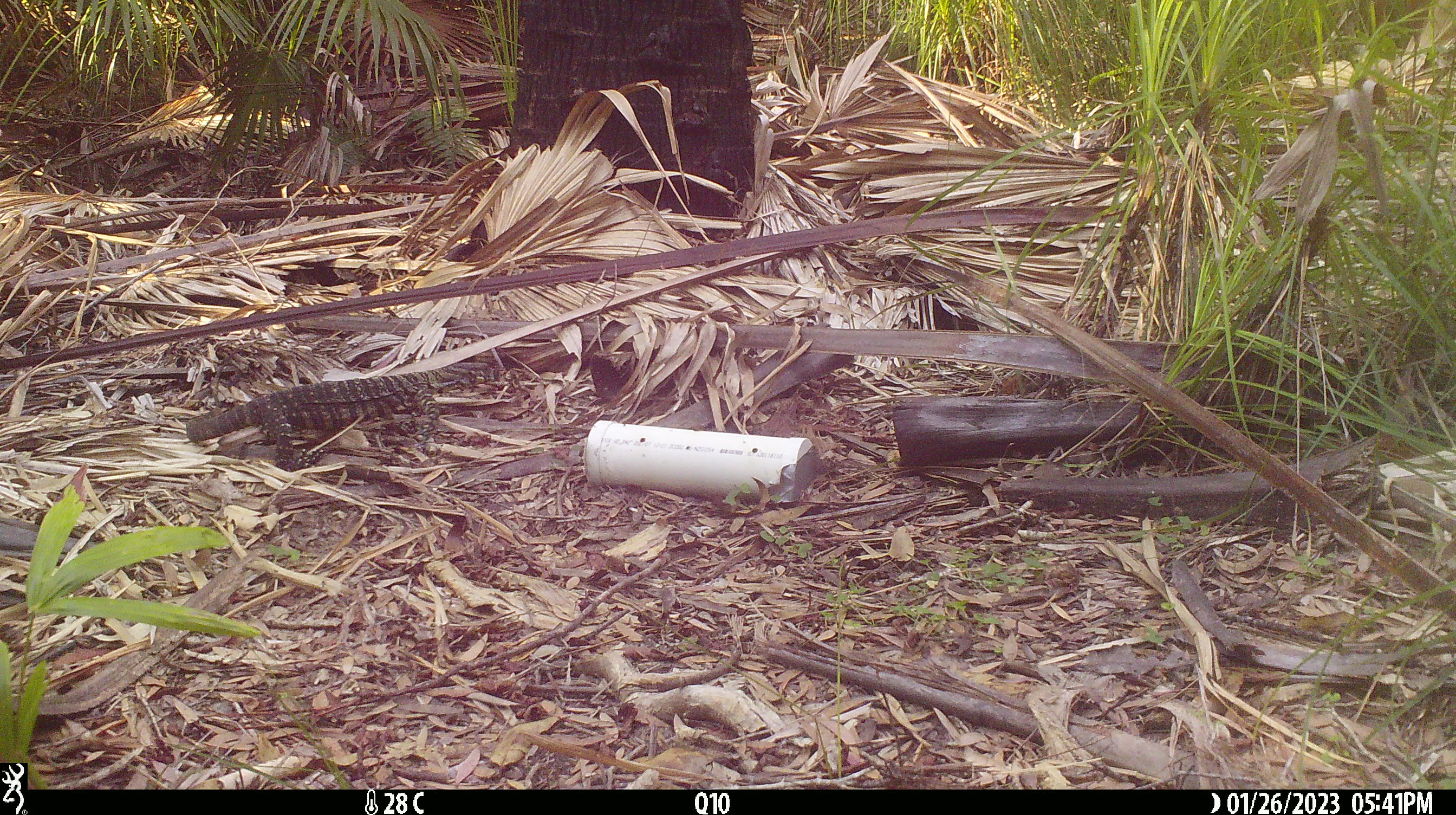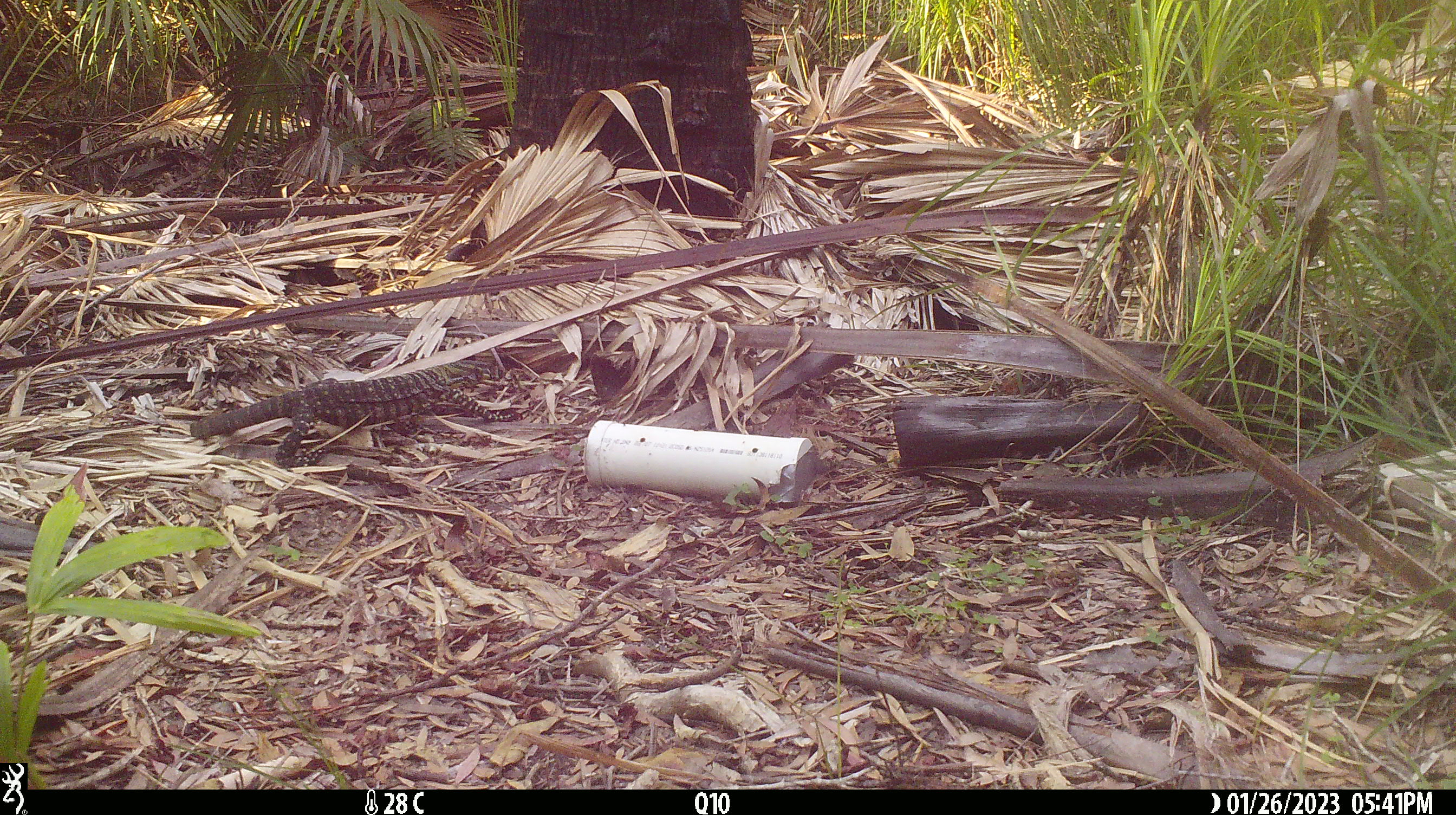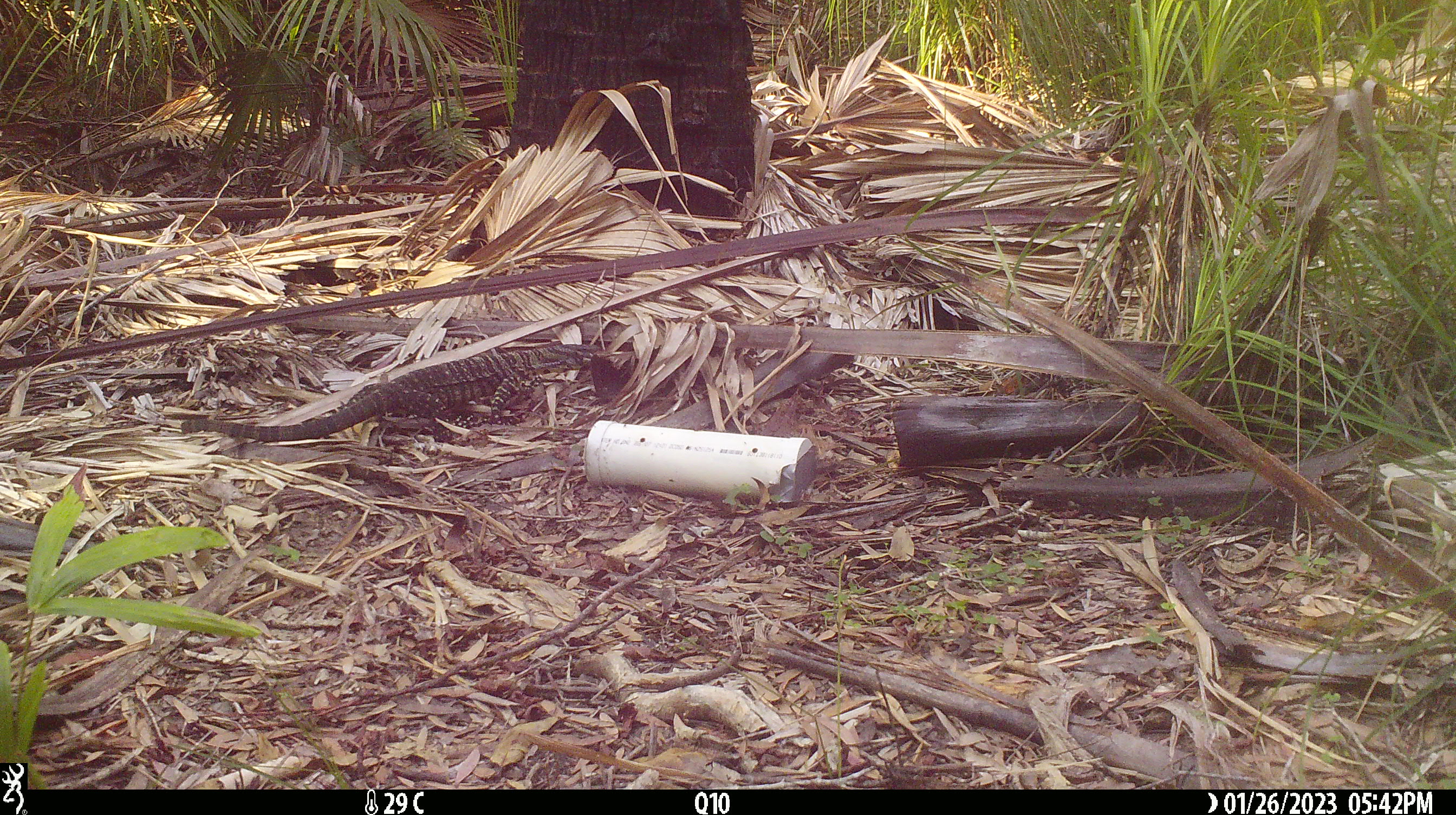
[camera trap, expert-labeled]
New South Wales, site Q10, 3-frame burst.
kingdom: Animalia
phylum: Chordata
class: Reptilia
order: Squamata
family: Varanidae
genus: Varanus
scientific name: Varanus varius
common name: lace monitor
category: goanna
Goanna (lace monitor) (Varanus varius).